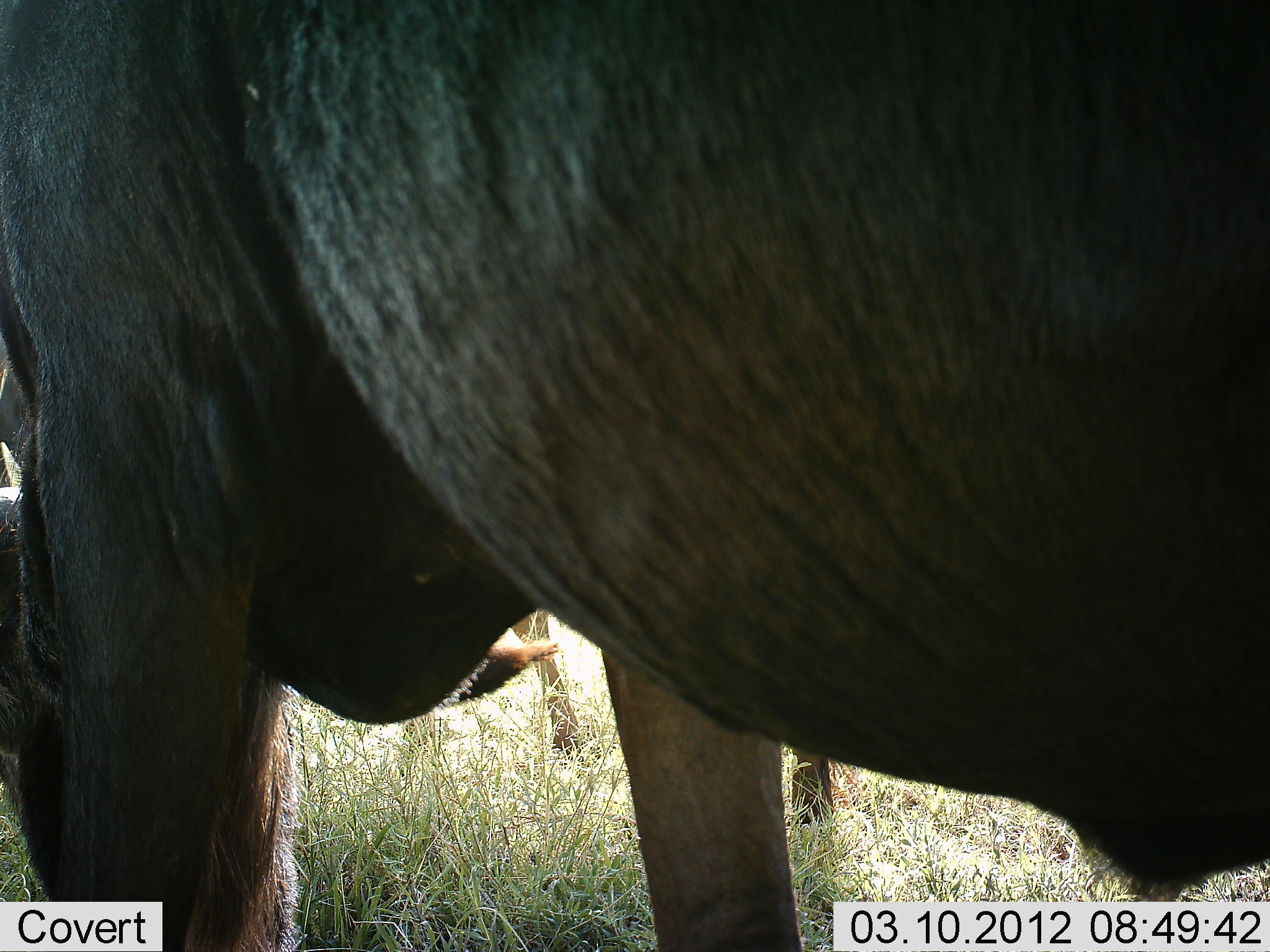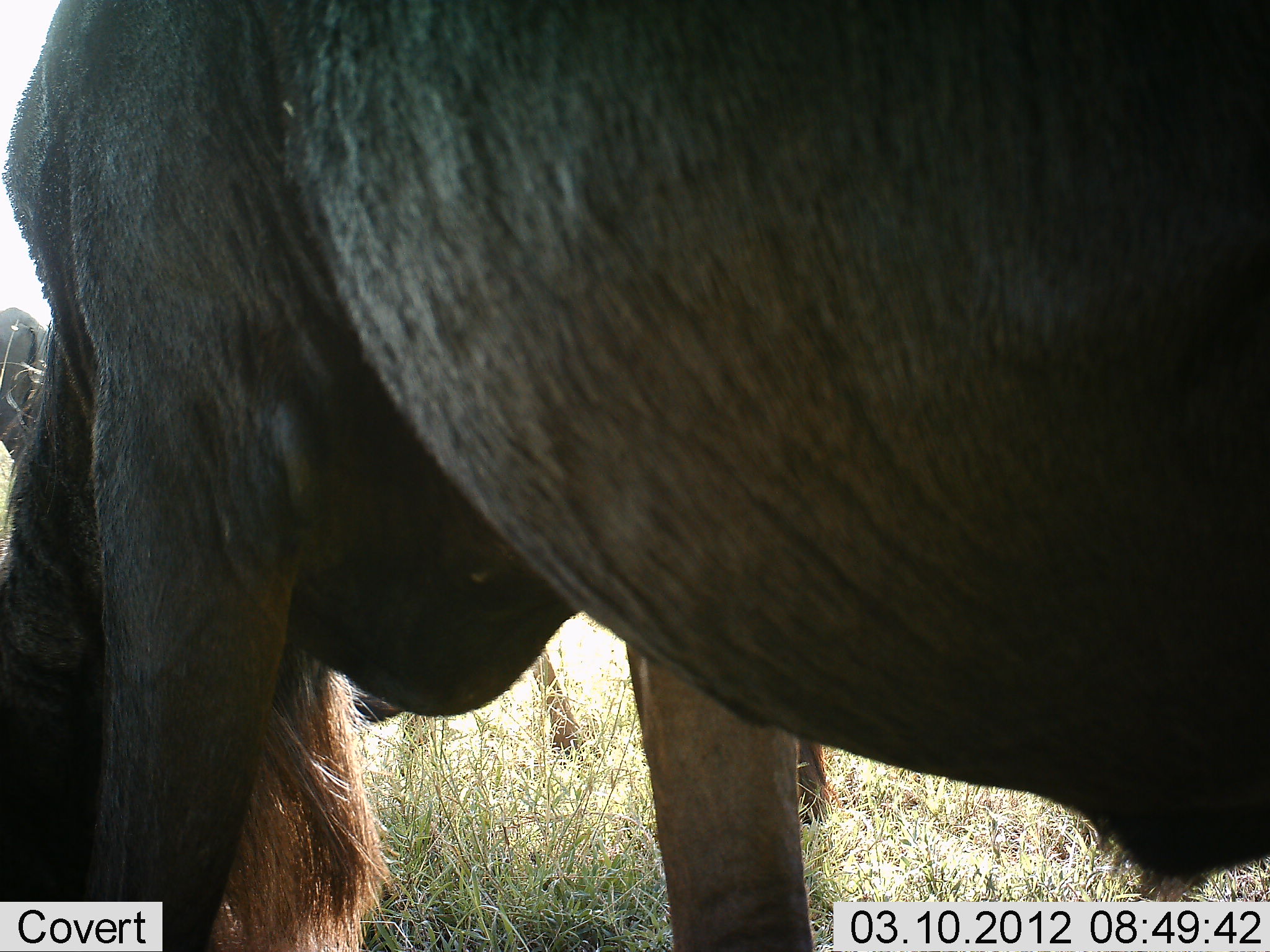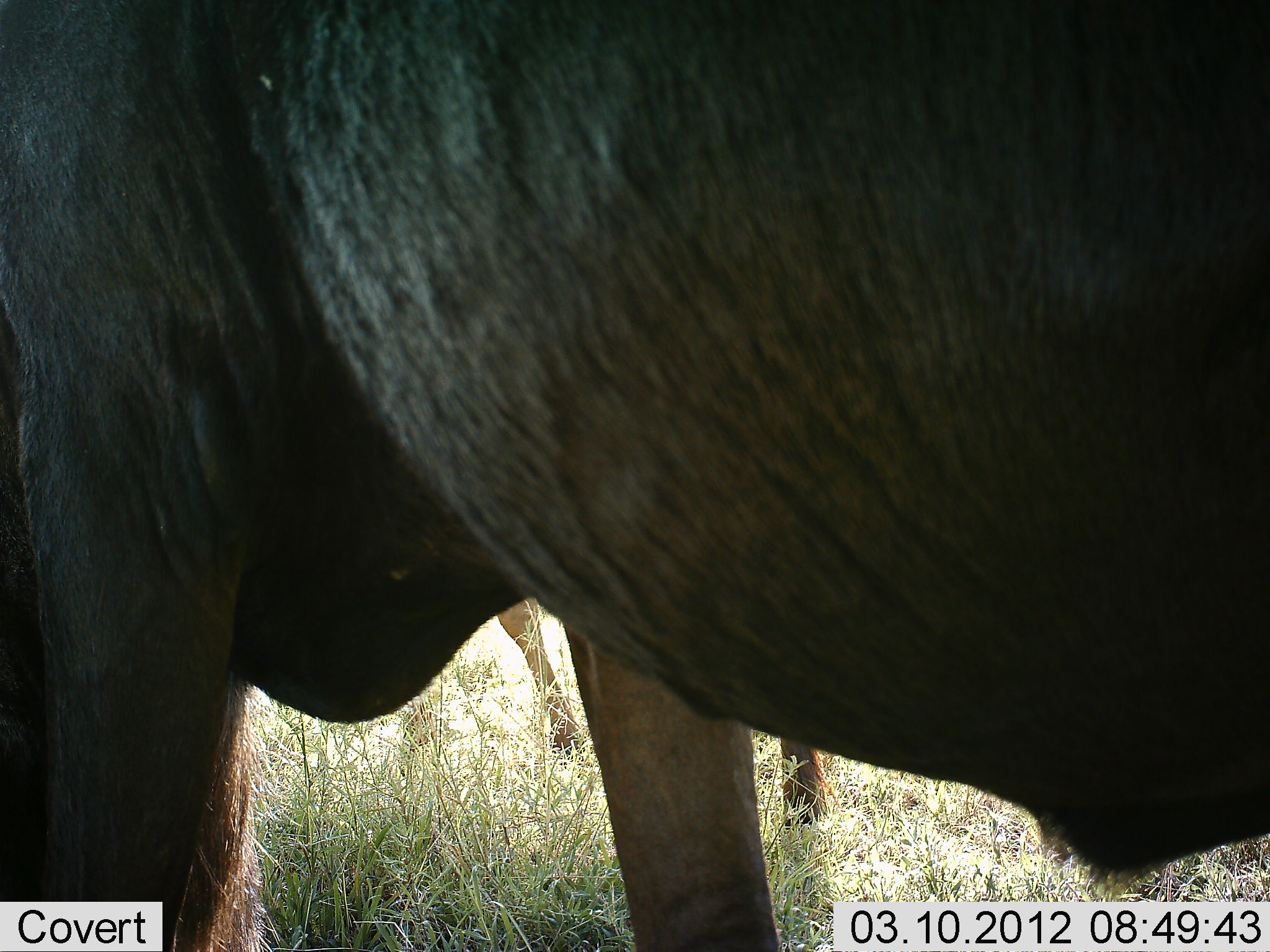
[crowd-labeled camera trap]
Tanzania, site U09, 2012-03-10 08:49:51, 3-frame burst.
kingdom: Animalia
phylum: Chordata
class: Mammalia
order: Artiodactyla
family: Bovidae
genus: Connochaetes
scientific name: Connochaetes taurinus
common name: blue wildebeest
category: wildebeest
Wildebeest (blue wildebeest) (Connochaetes taurinus), count 2. Behavior (volunteer vote fractions): standing 65%, resting 0%, moving 0%, interacting 4%. Young present (vote fraction): 4%. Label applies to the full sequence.